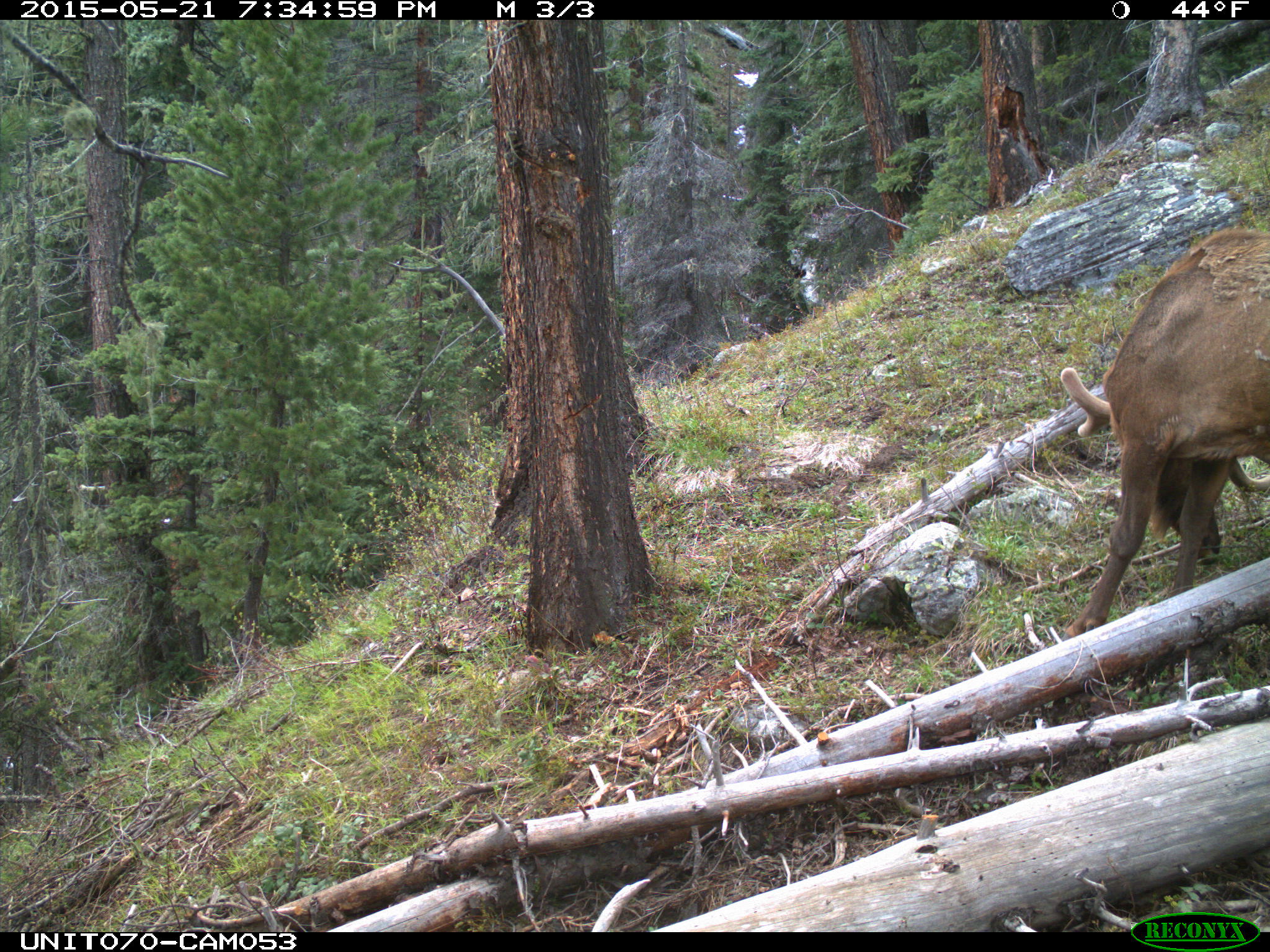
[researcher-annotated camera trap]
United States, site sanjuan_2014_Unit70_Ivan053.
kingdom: Animalia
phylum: Chordata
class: Mammalia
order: Artiodactyla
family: Cervidae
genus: Cervus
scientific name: Cervus elaphus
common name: red deer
Cervus elaphus (red deer).